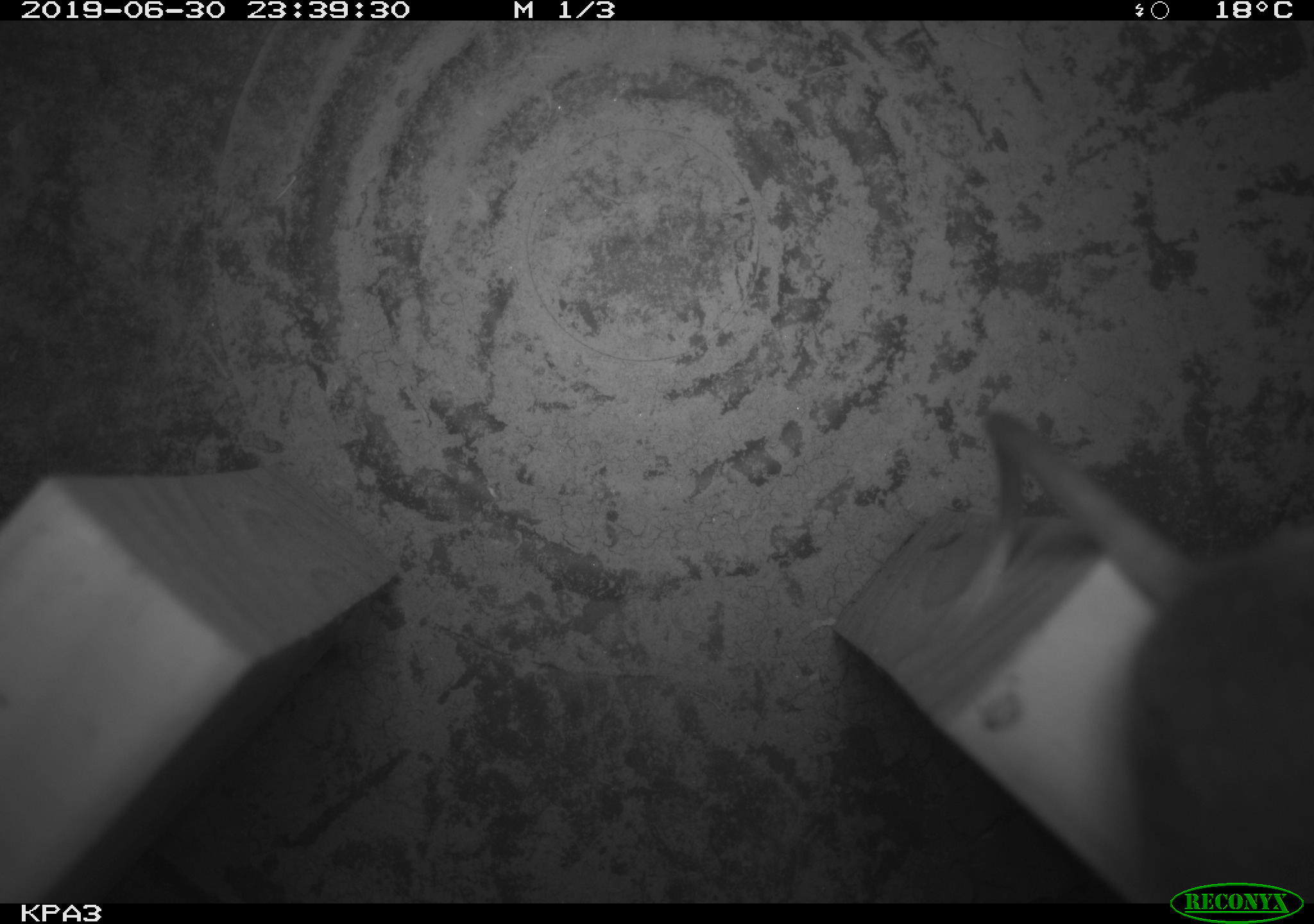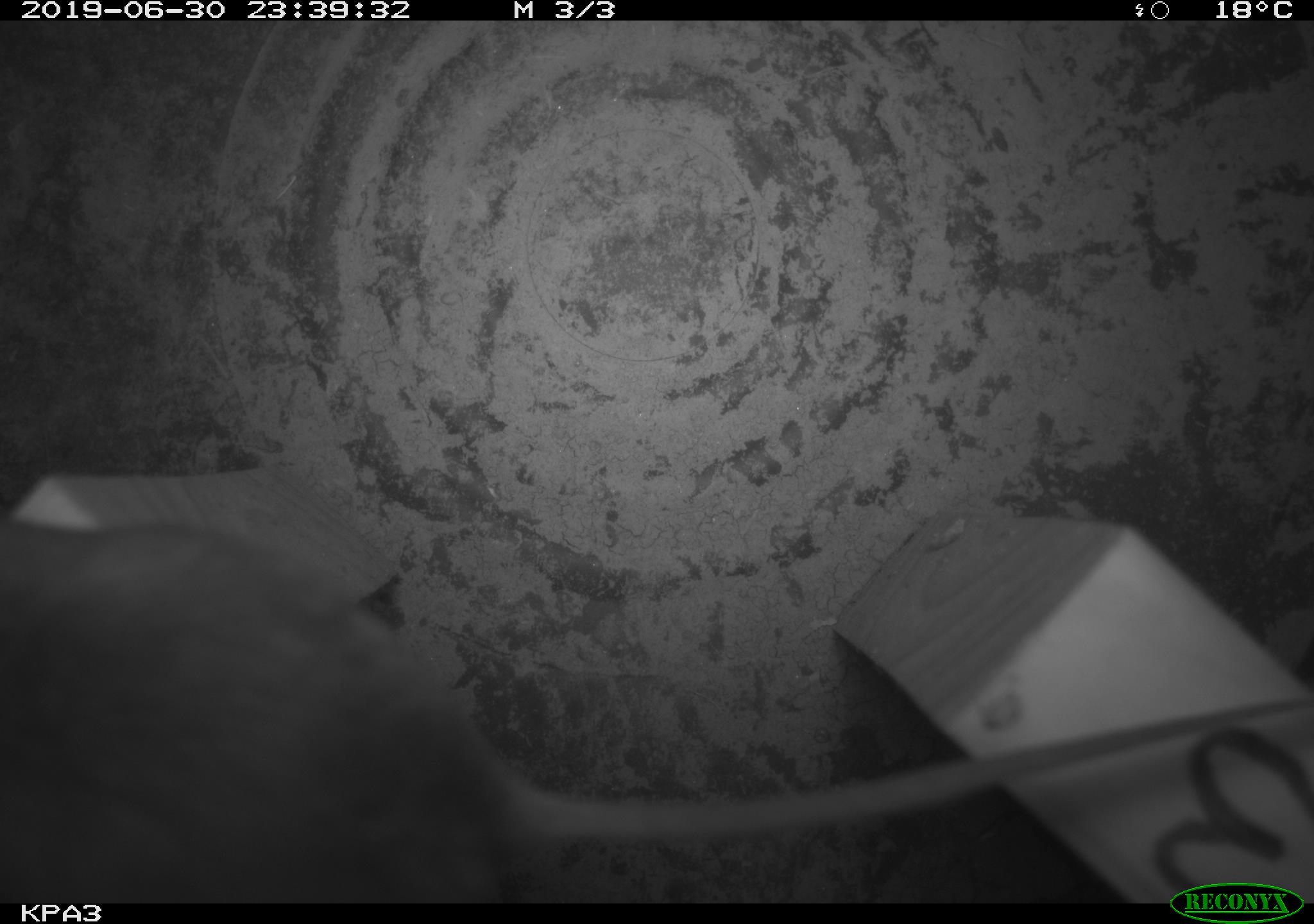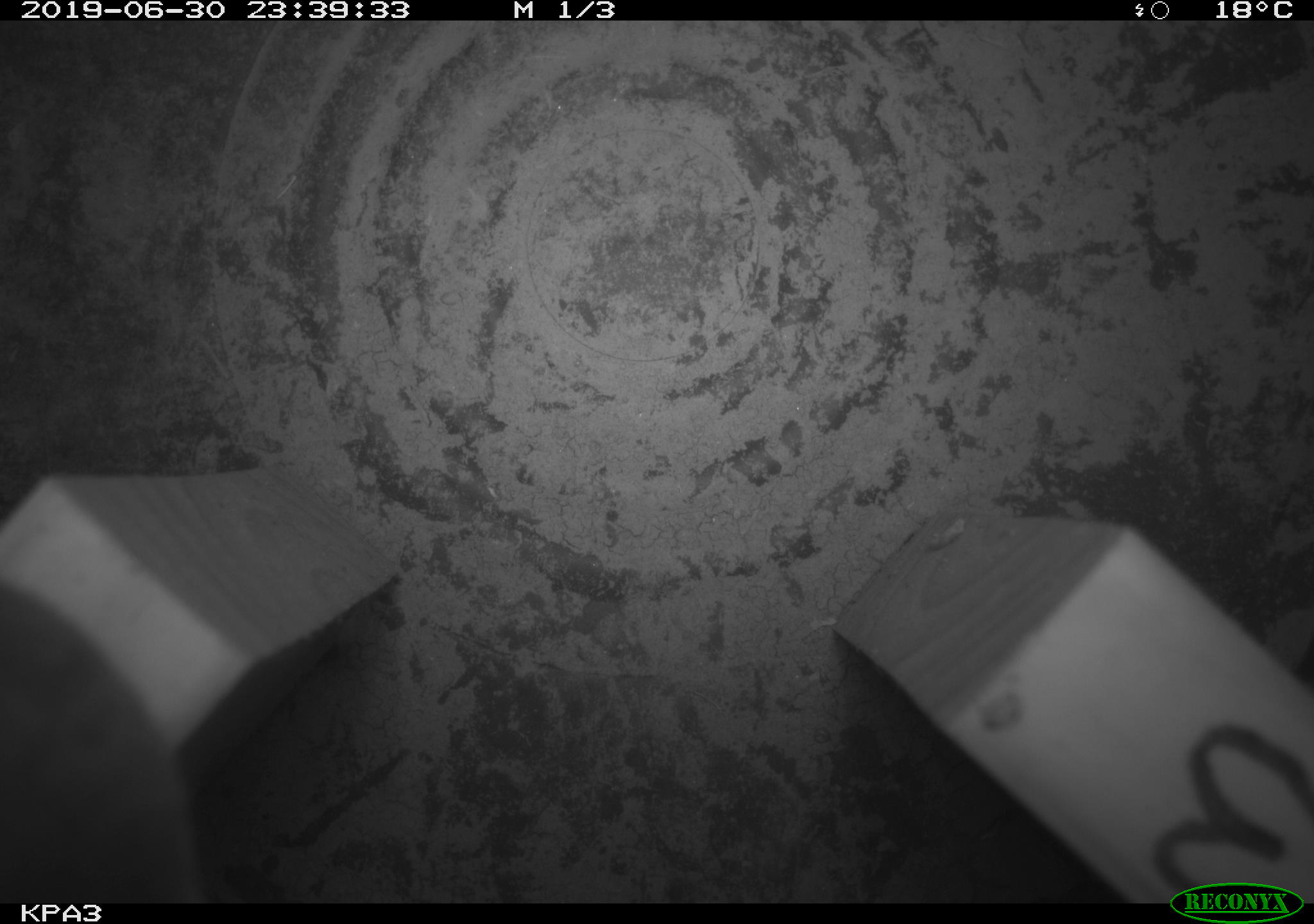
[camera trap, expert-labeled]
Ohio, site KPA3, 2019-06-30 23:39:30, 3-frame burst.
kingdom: Animalia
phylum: Chordata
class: Mammalia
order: Rodentia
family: Cricetidae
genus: Peromyscus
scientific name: Peromyscus leucopus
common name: white-footed mouse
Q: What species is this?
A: White-footed mouse (Peromyscus leucopus).